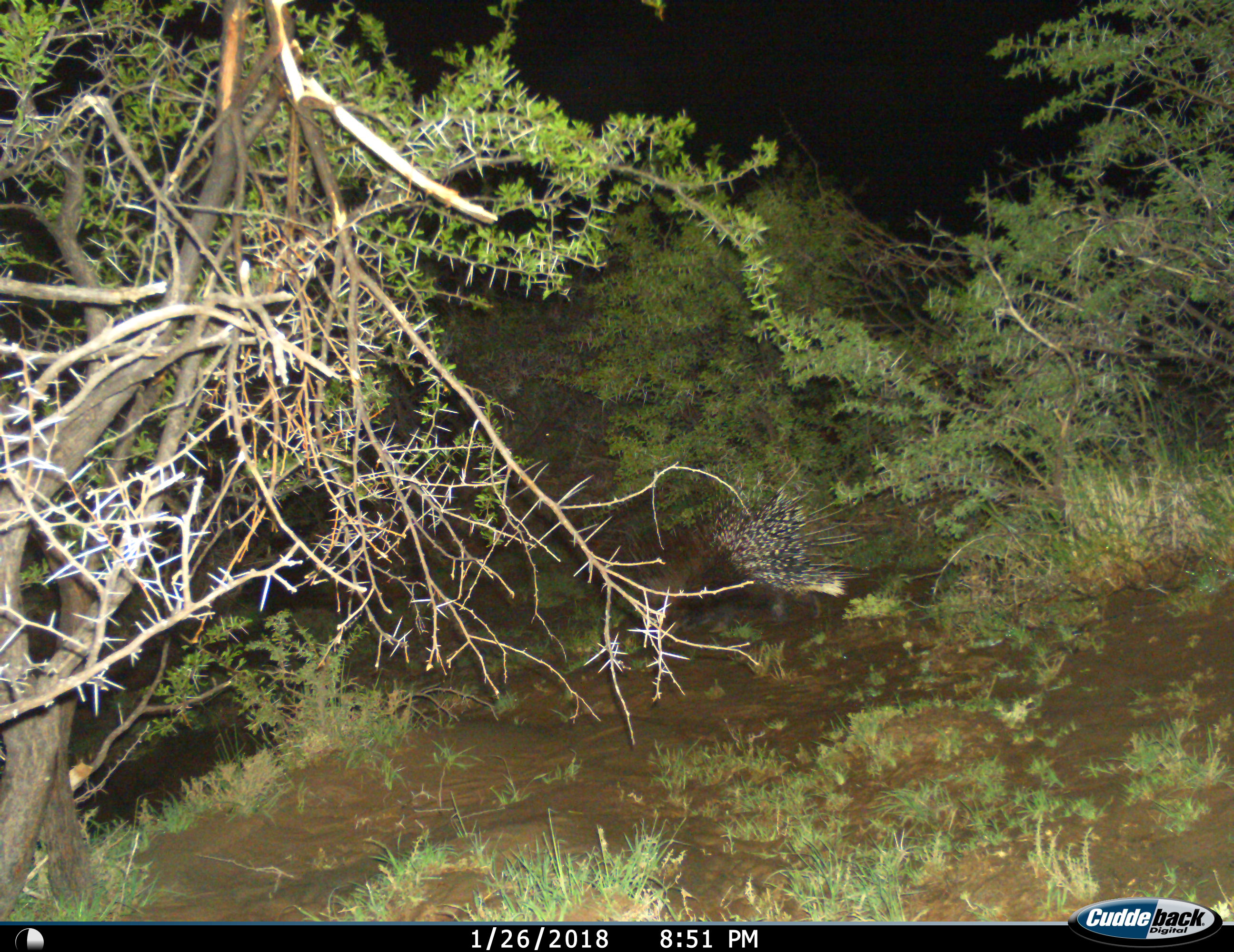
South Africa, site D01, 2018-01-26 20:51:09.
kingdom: Animalia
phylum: Chordata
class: Mammalia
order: Rodentia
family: Hystricidae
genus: Hystrix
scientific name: Hystrix africaeaustralis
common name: cape porcupine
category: porcupine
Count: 1.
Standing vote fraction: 20%.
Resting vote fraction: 0%.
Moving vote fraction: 90%.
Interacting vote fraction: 0%.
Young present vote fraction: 0%.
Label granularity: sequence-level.